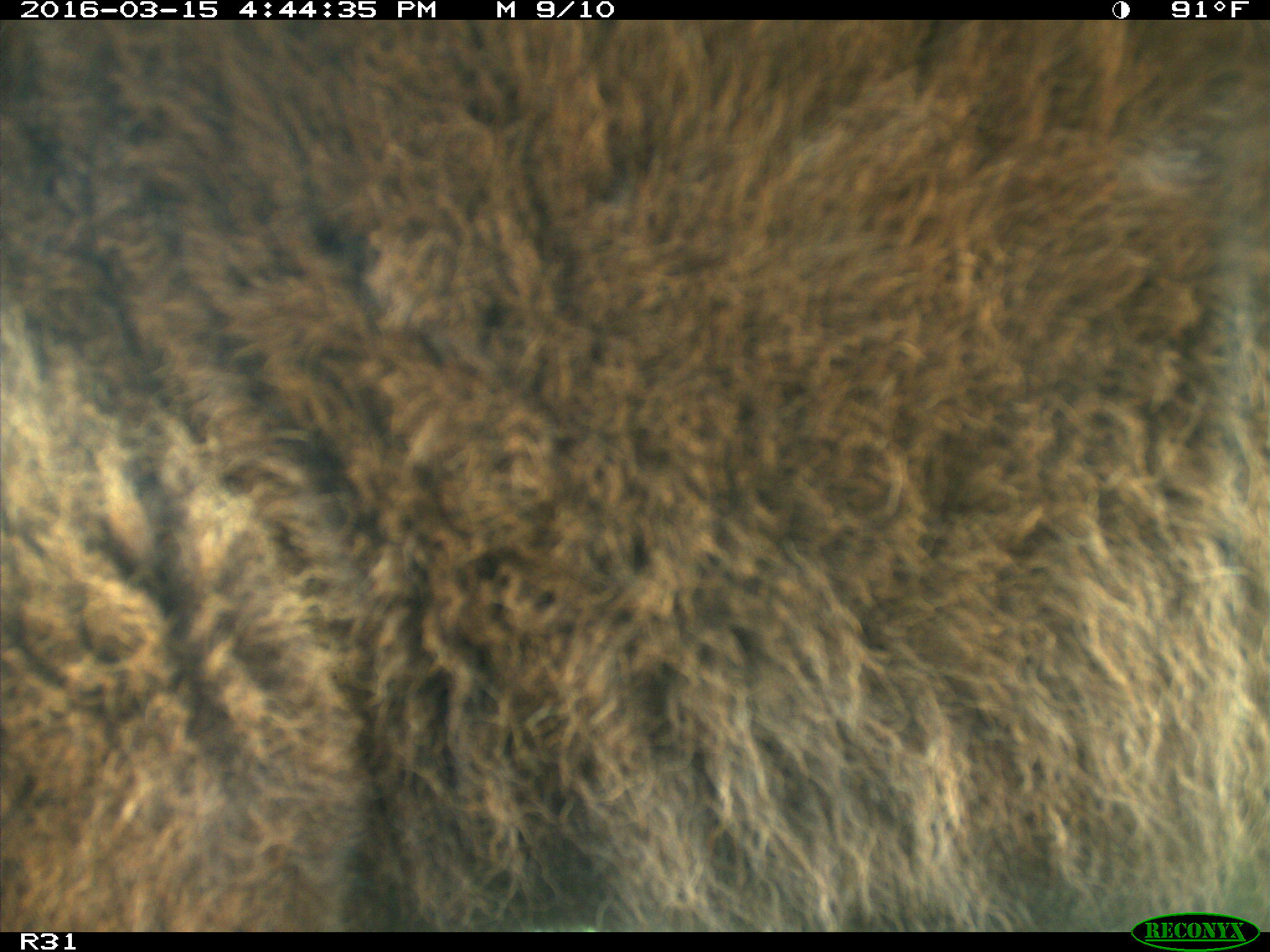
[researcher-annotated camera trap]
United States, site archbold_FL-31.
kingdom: Animalia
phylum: Chordata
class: Mammalia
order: Artiodactyla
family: Bovidae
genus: Bos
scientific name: Bos taurus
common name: domestic cow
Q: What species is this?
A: Bos taurus (domestic cow).